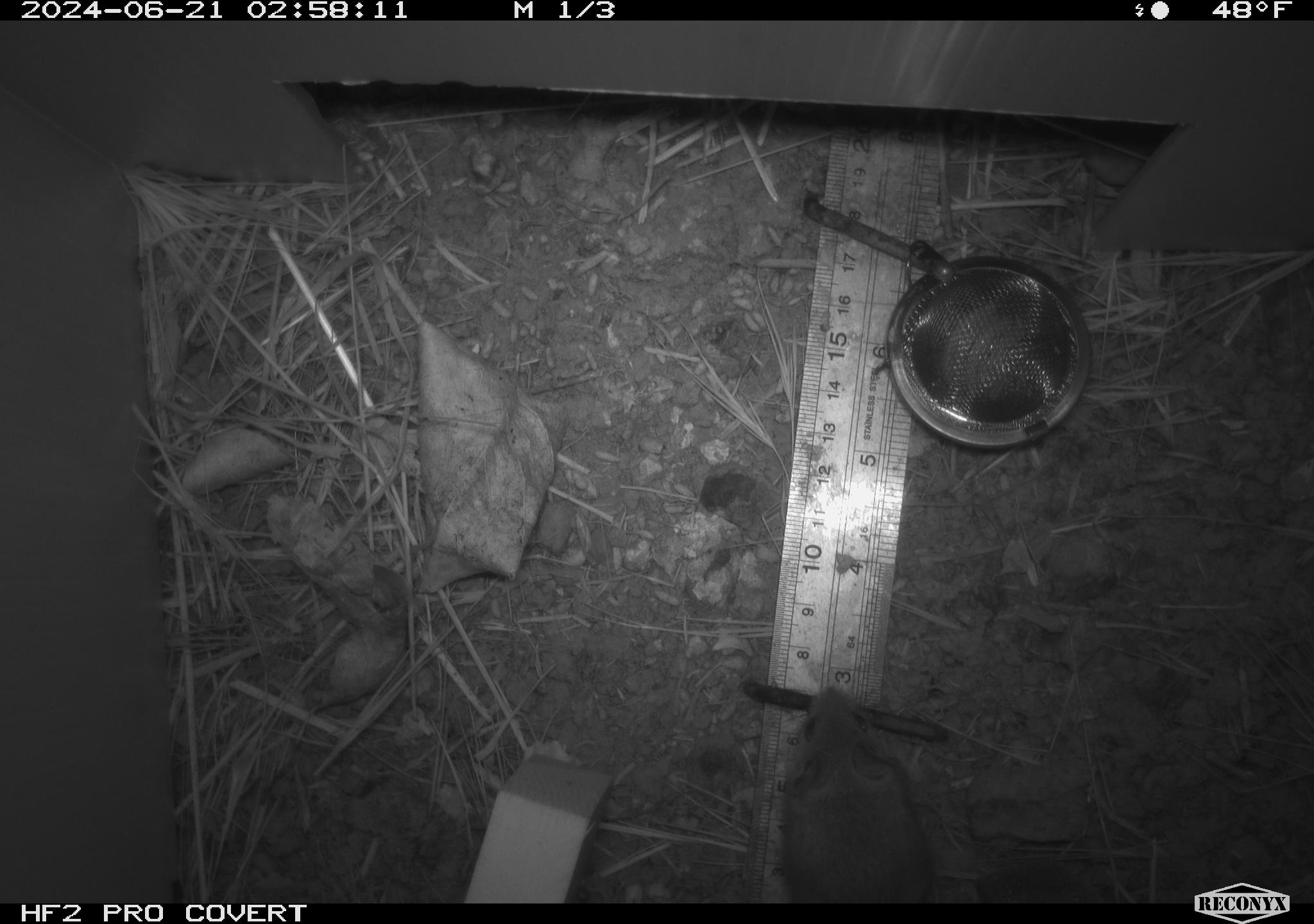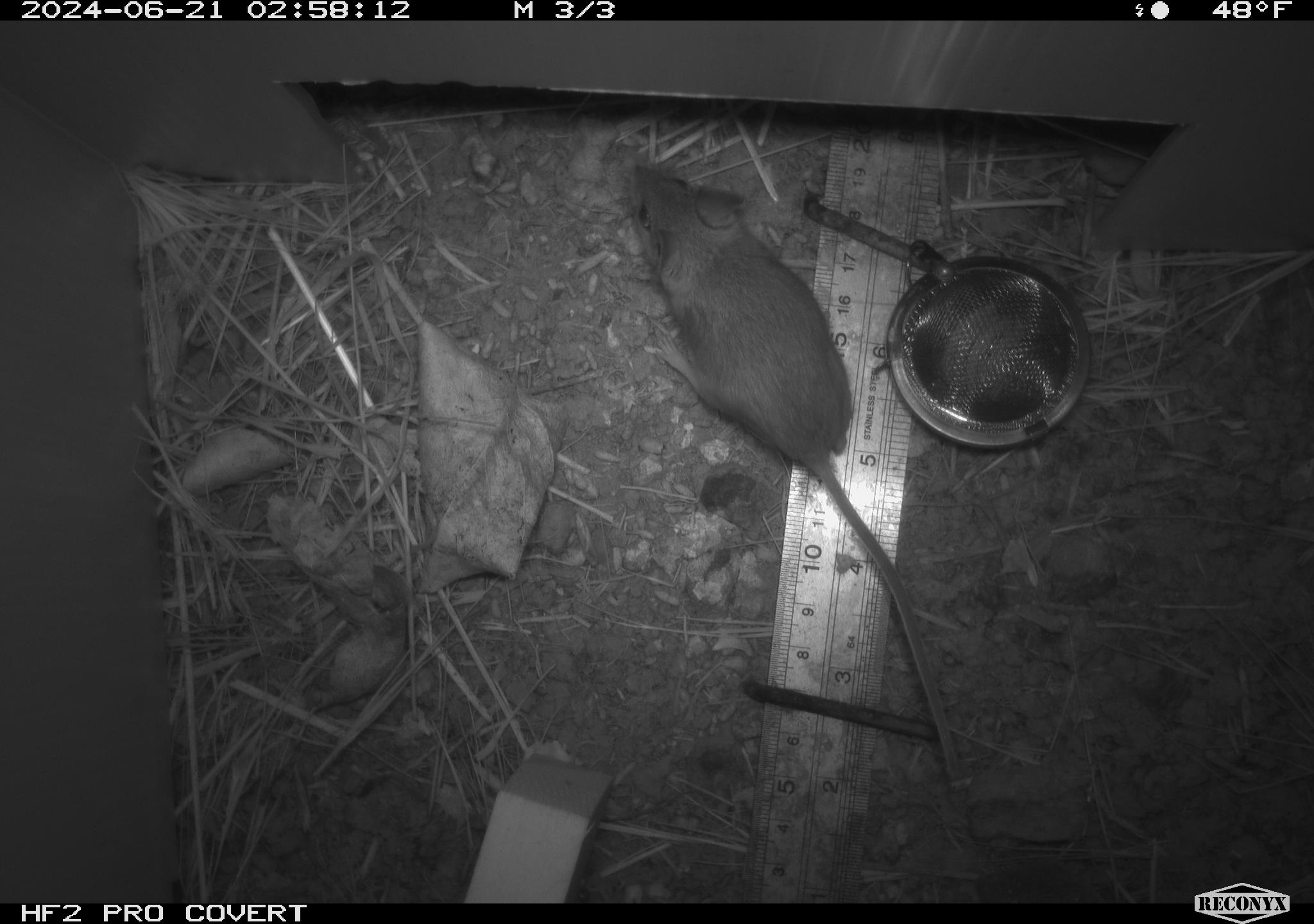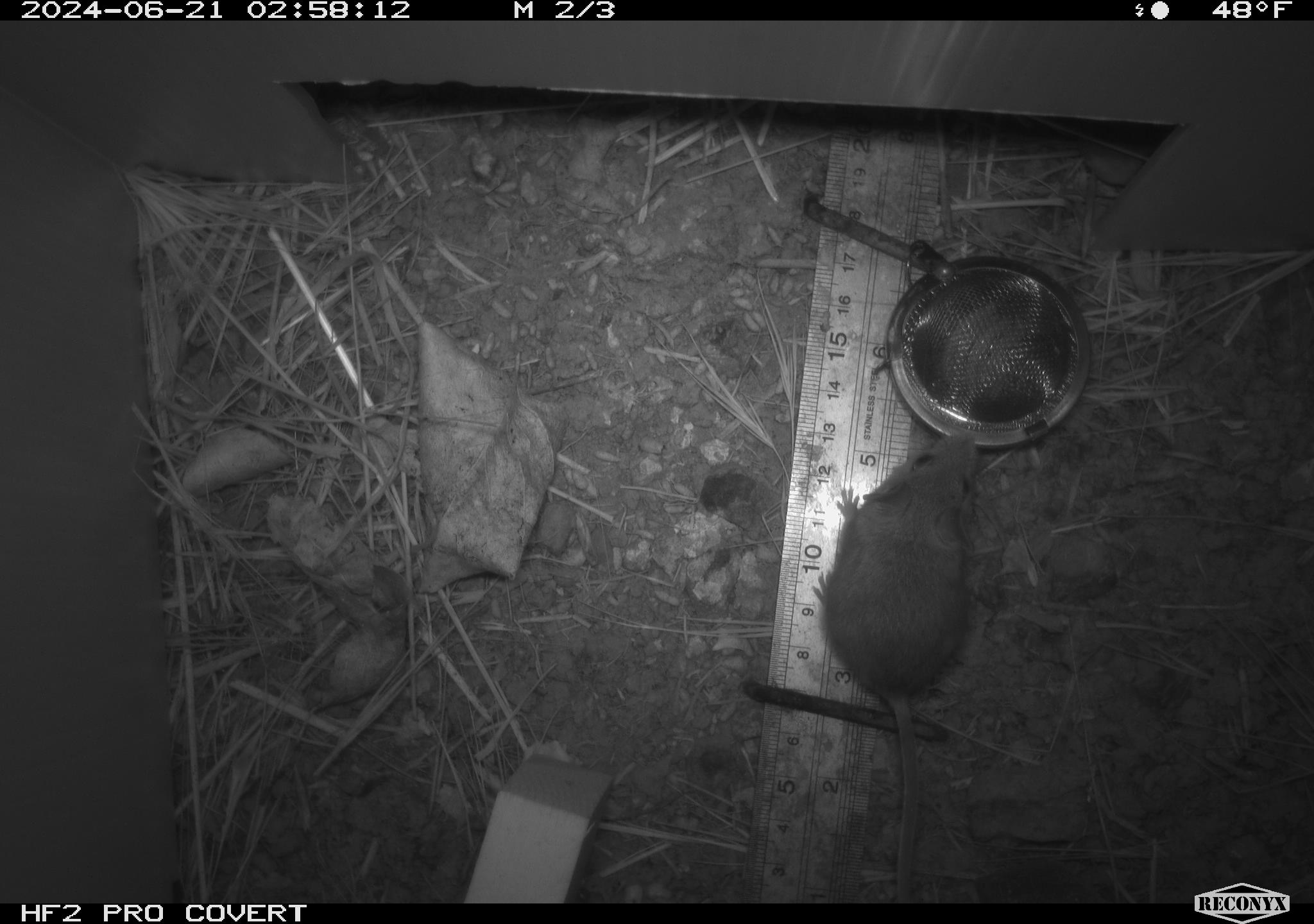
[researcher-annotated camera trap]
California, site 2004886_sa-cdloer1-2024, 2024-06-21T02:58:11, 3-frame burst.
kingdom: Animalia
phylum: Chordata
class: Mammalia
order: Rodentia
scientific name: Rodentia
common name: mouse species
Mouse species (Rodentia).